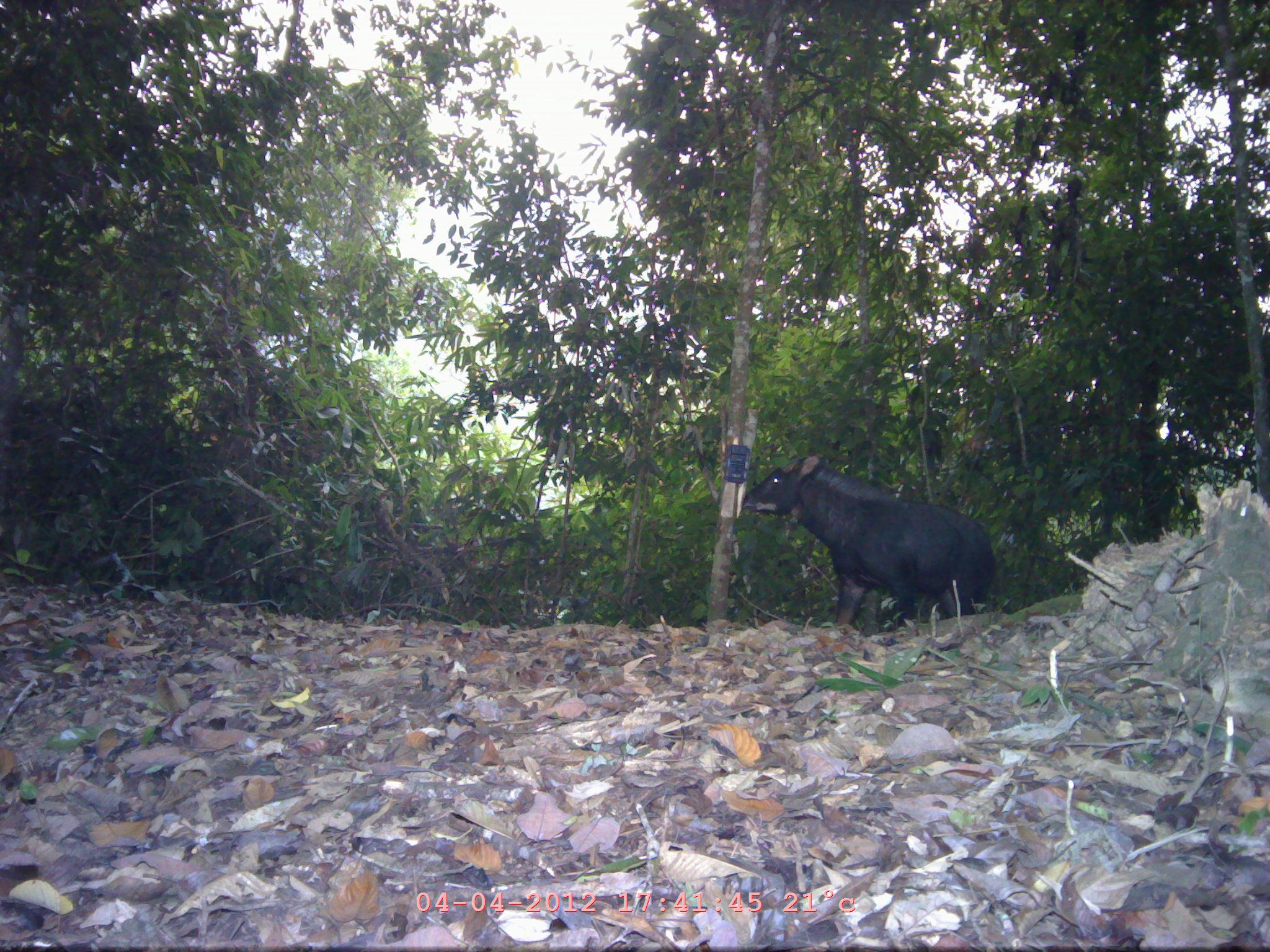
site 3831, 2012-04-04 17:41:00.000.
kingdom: Animalia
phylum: Chordata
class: Mammalia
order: Artiodactyla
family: Bovidae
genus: Capricornis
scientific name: Capricornis sumatraensis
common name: chinese serow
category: capricornis milneedwardsii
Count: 1.